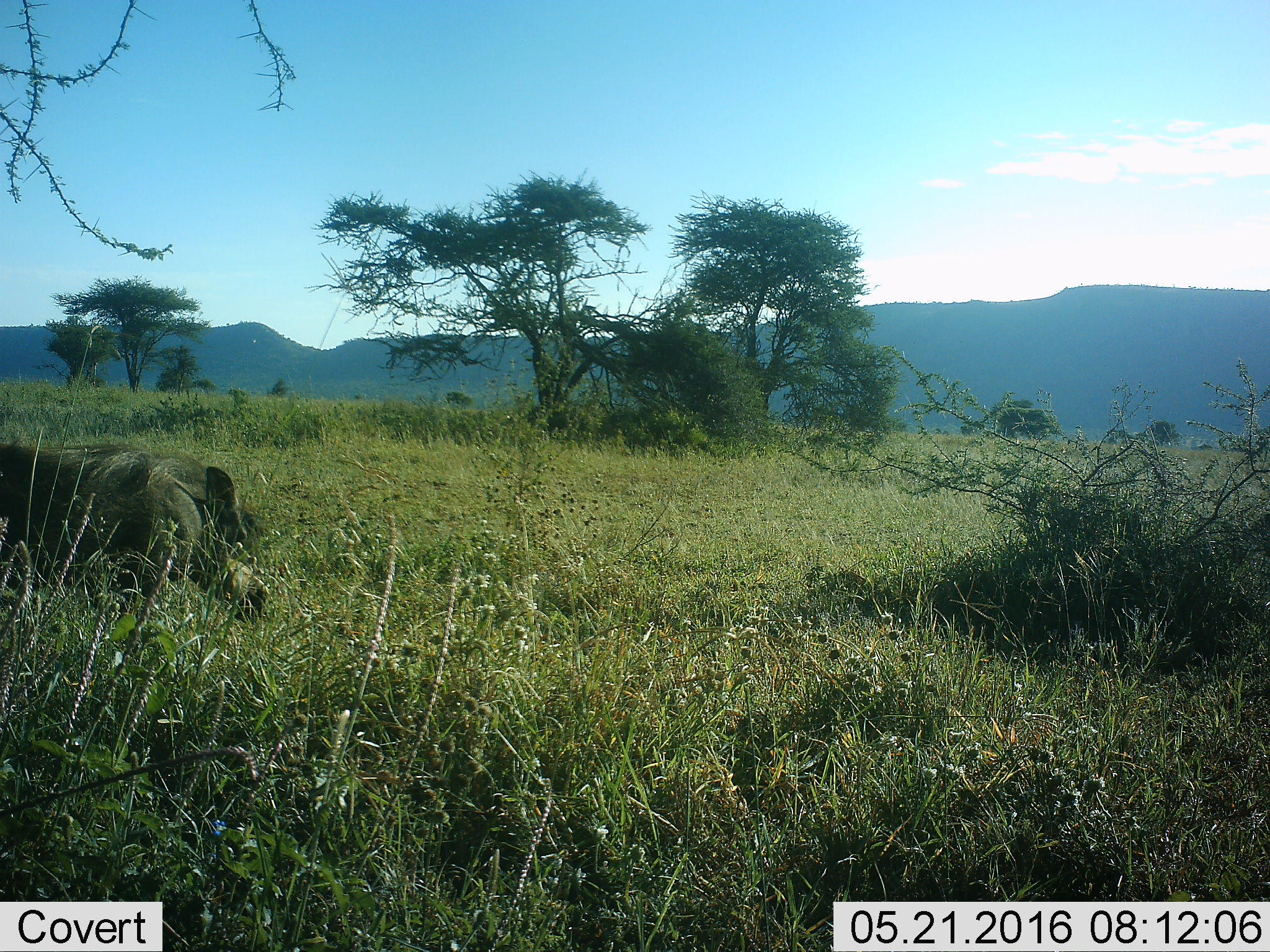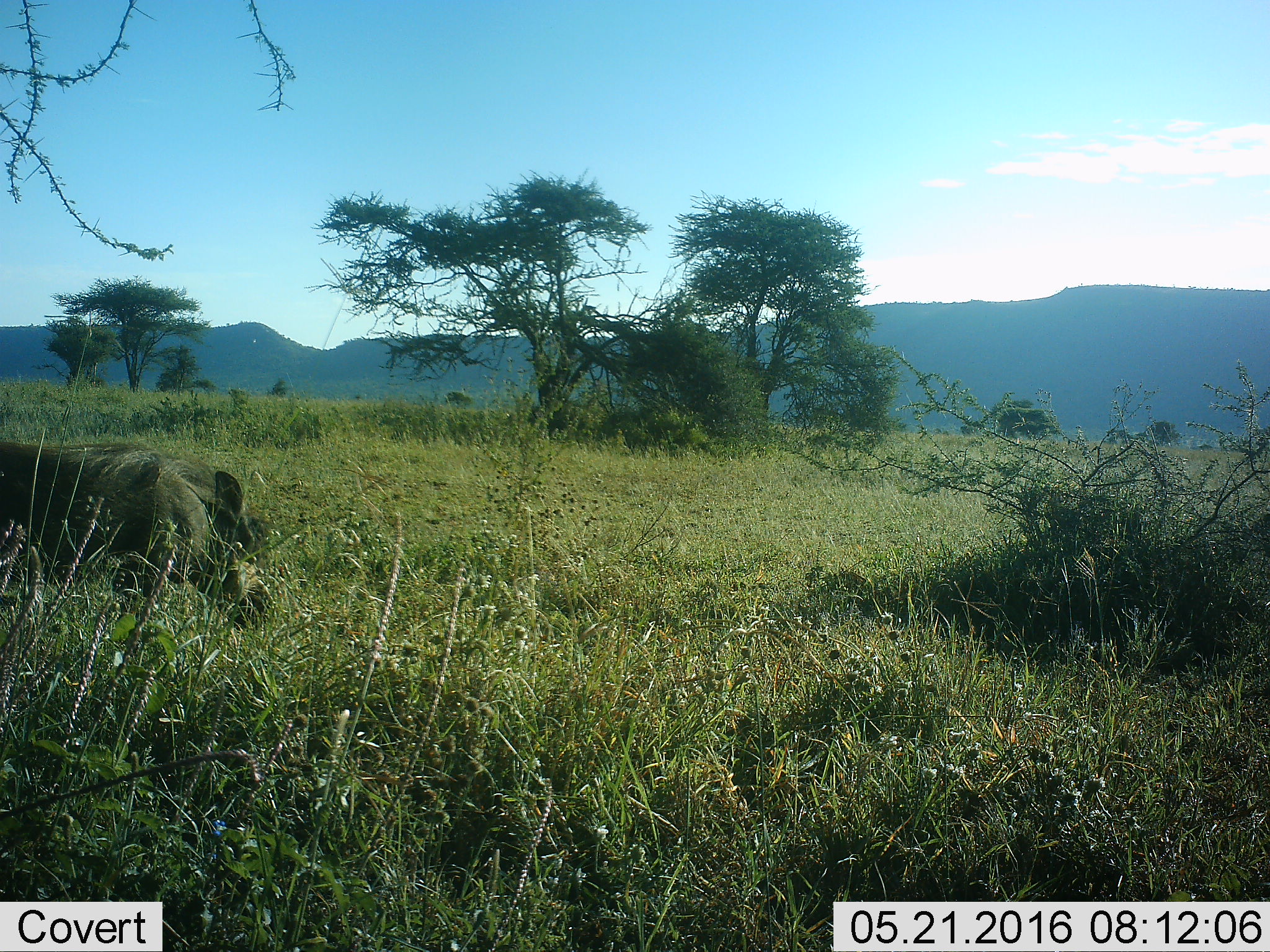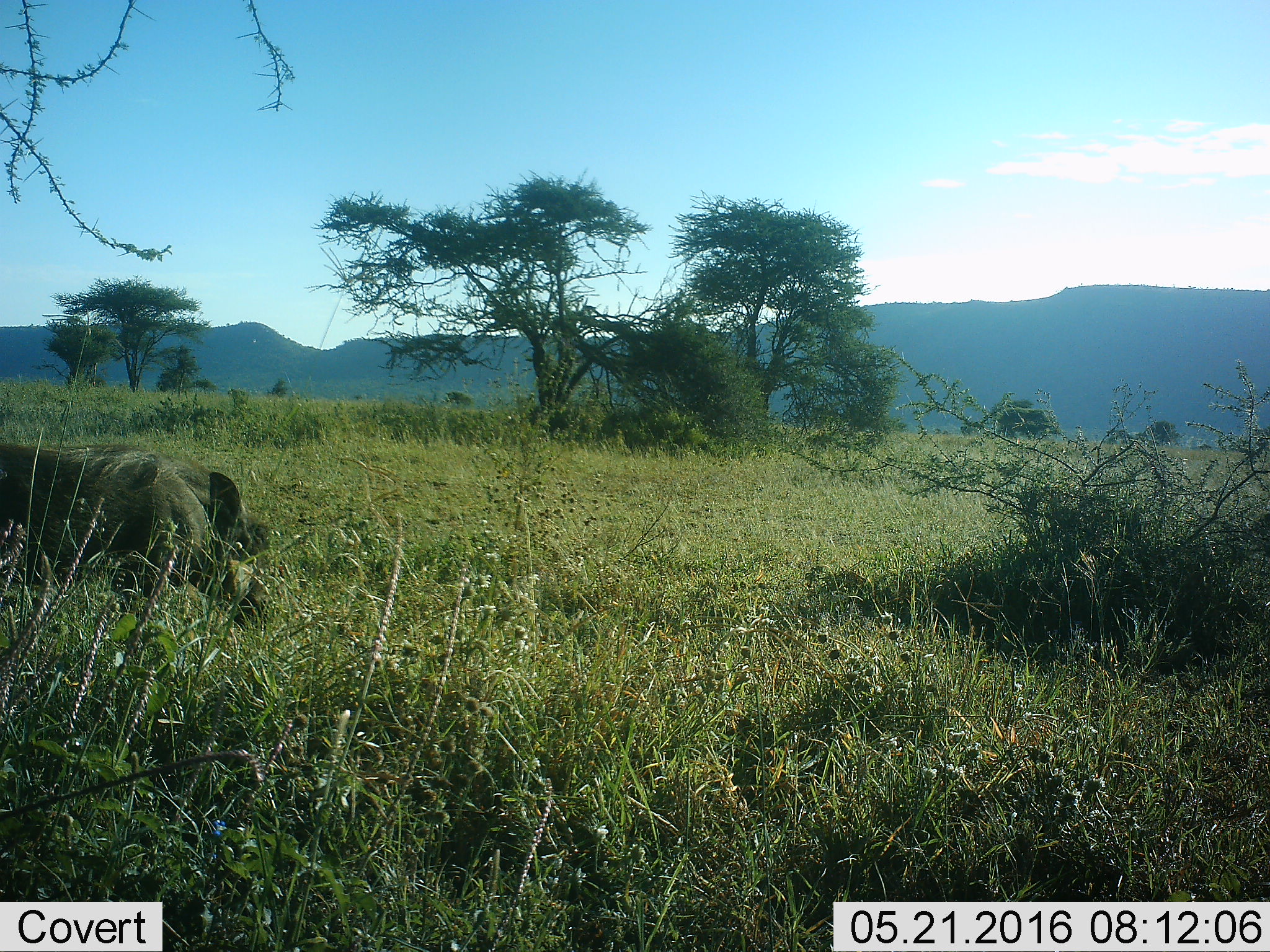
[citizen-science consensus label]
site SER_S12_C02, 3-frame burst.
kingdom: Animalia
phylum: Chordata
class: Mammalia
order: Artiodactyla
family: Suidae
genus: Phacochoerus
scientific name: Phacochoerus africanus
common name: warthog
Warthog (Phacochoerus africanus), count 1. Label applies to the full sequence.